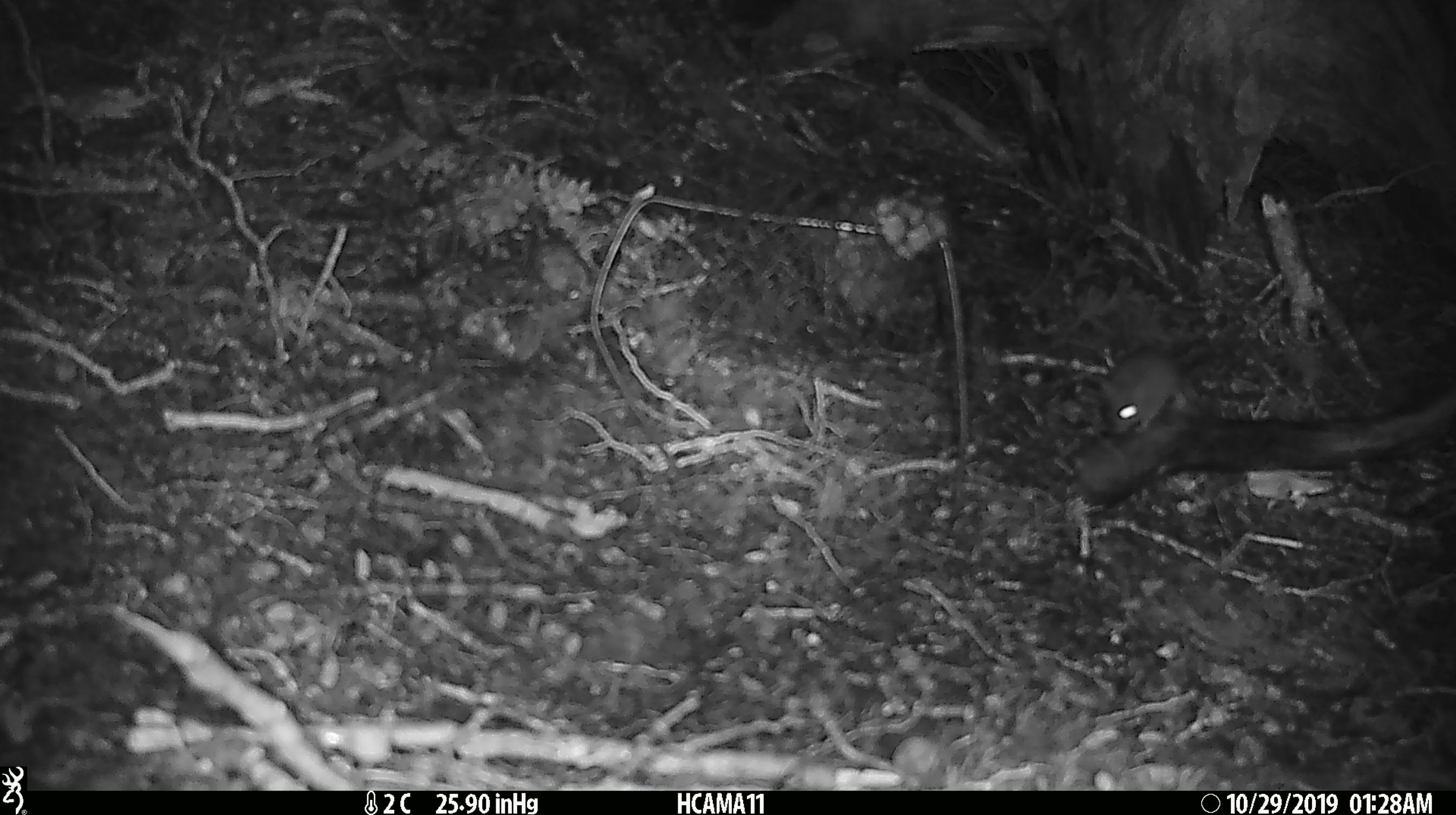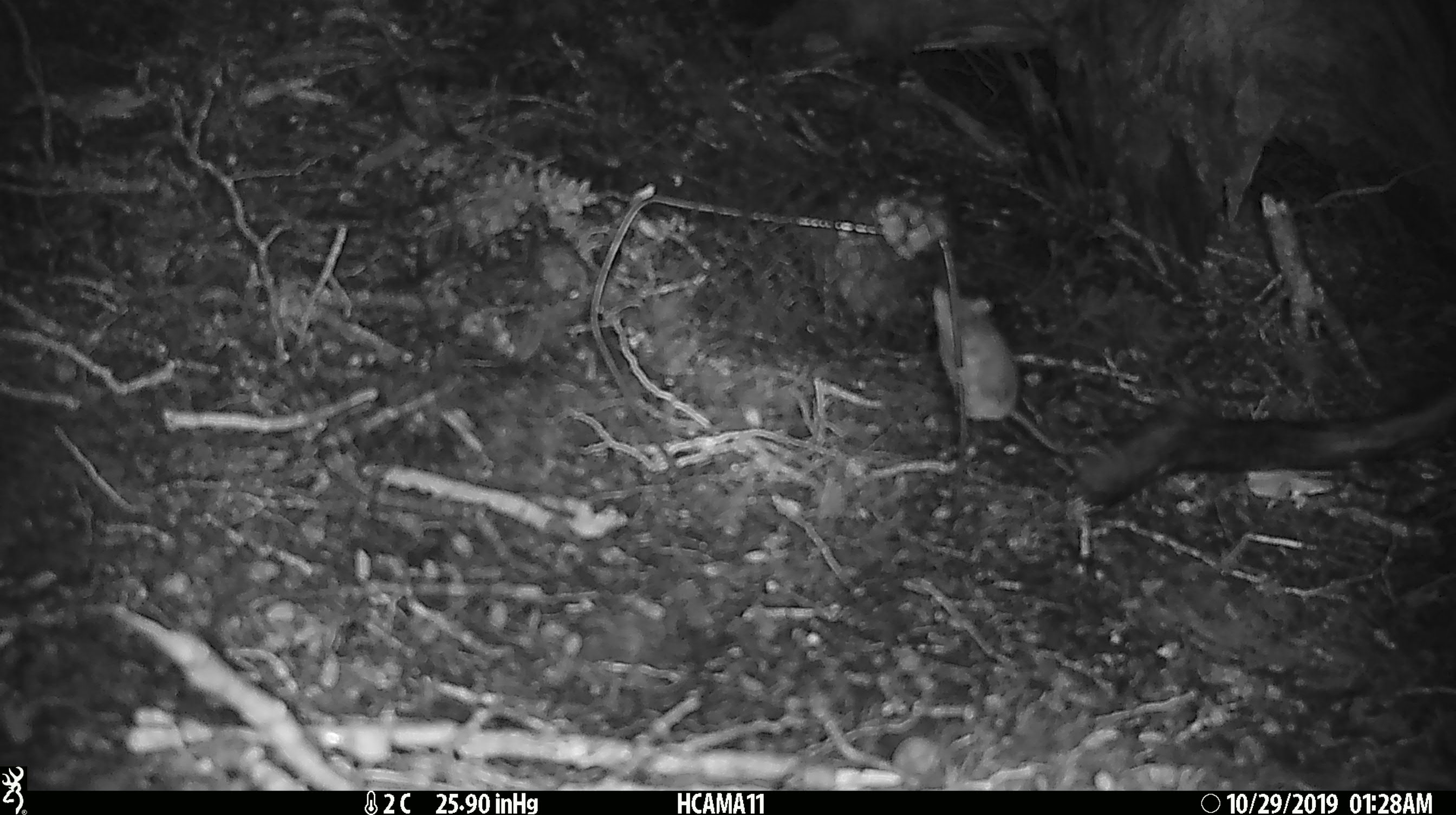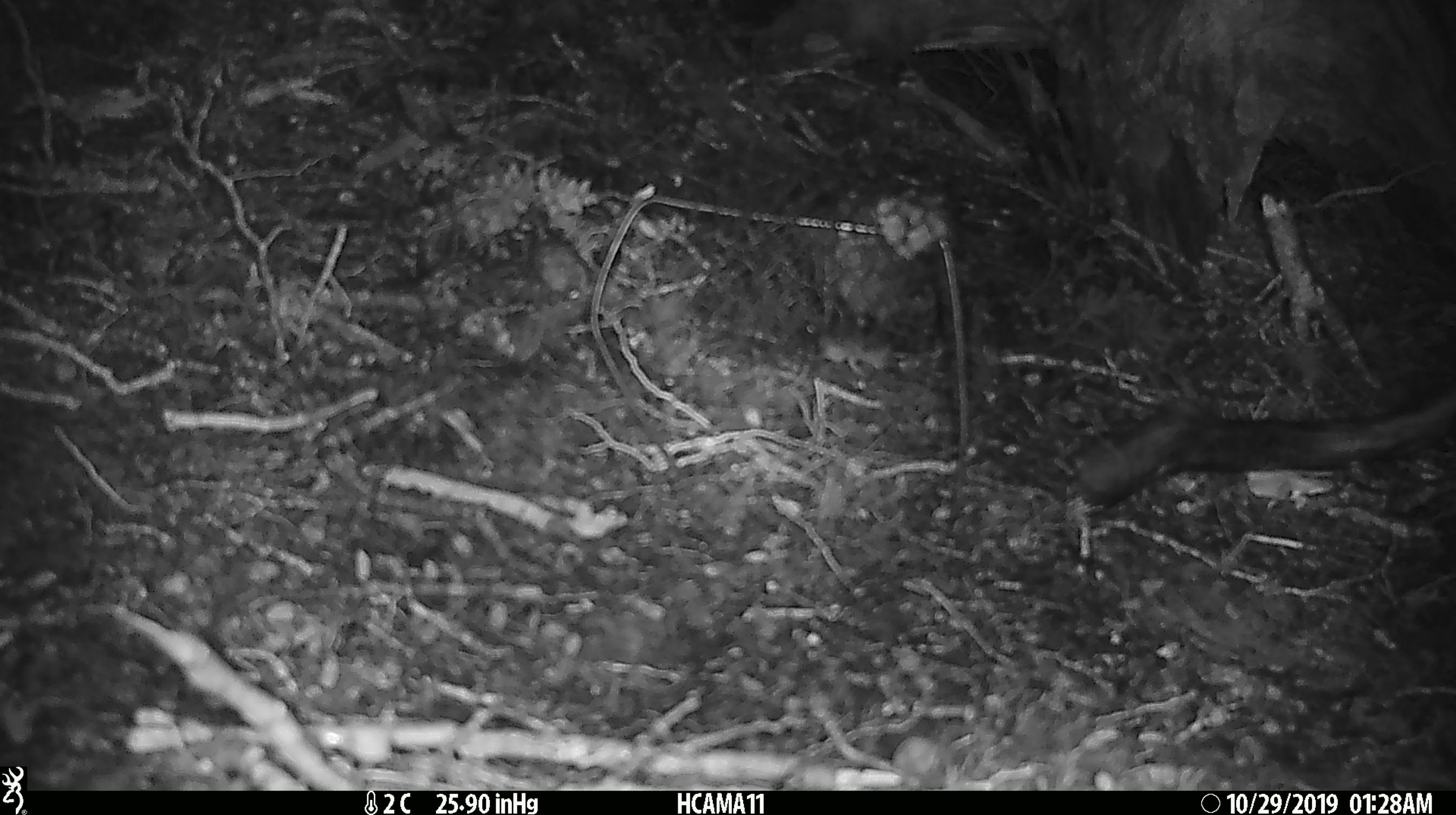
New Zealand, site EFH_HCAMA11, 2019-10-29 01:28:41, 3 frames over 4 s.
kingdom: Animalia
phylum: Chordata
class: Mammalia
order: Rodentia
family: Muridae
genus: Mus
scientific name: Mus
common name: mouse